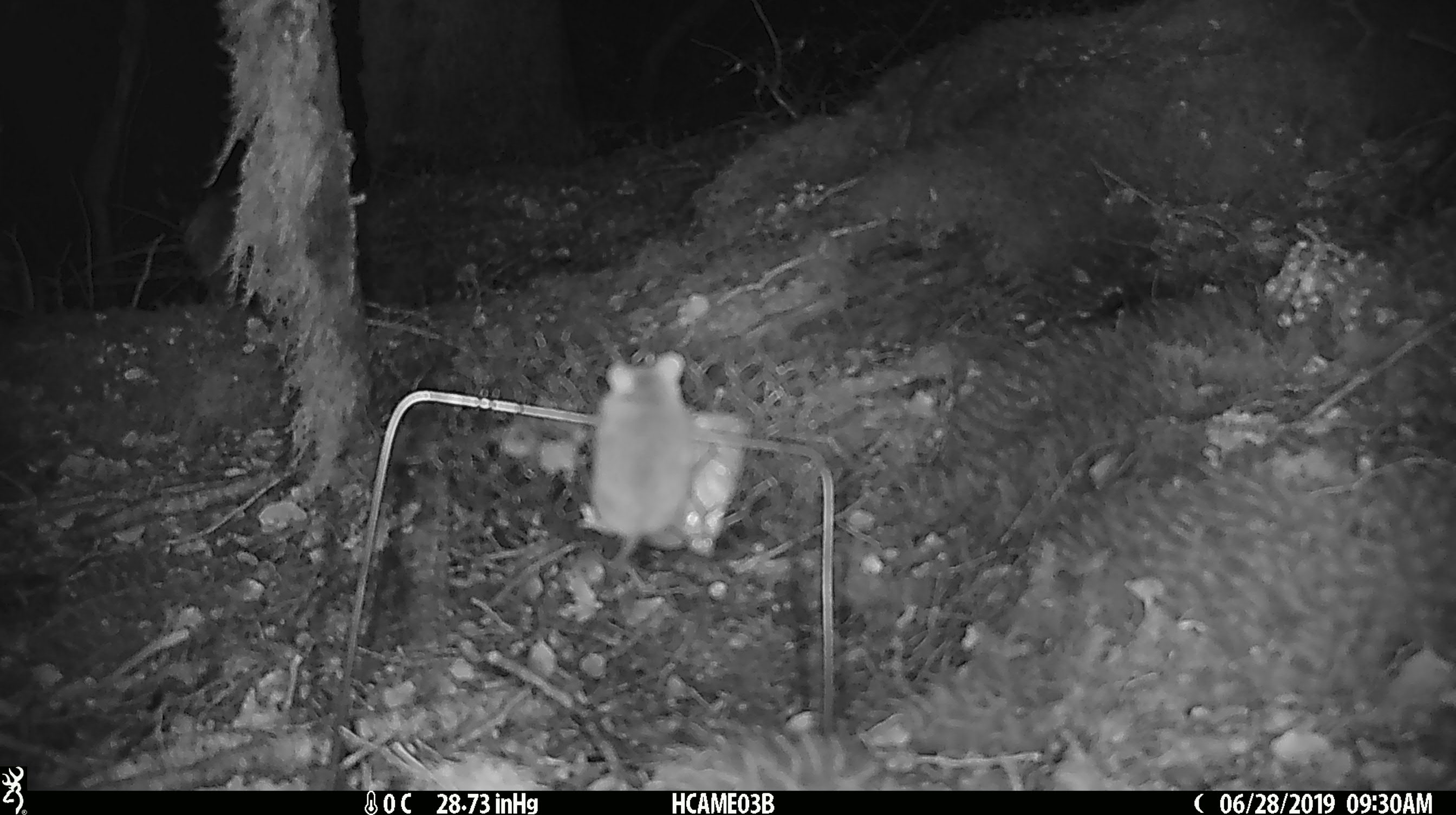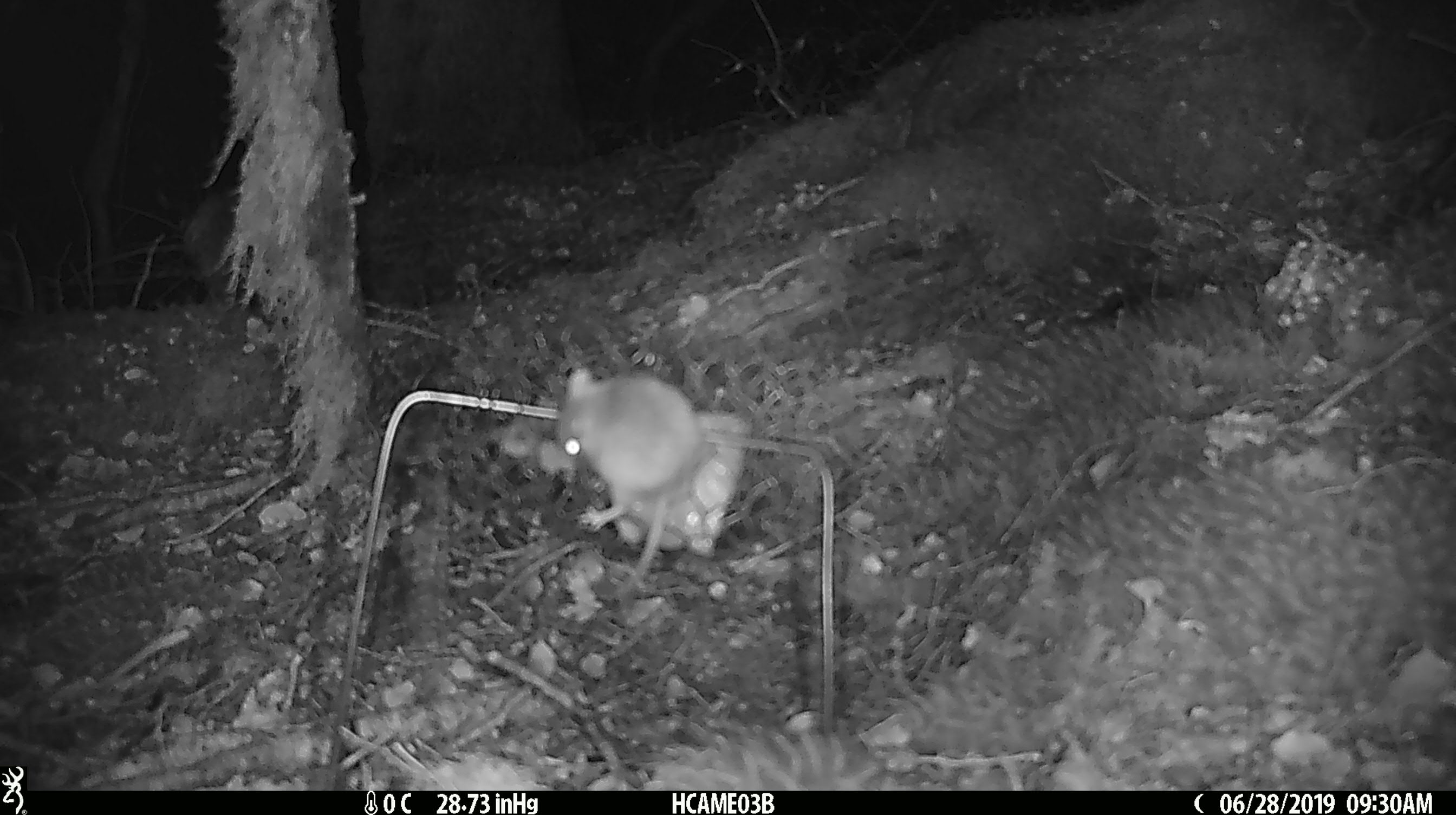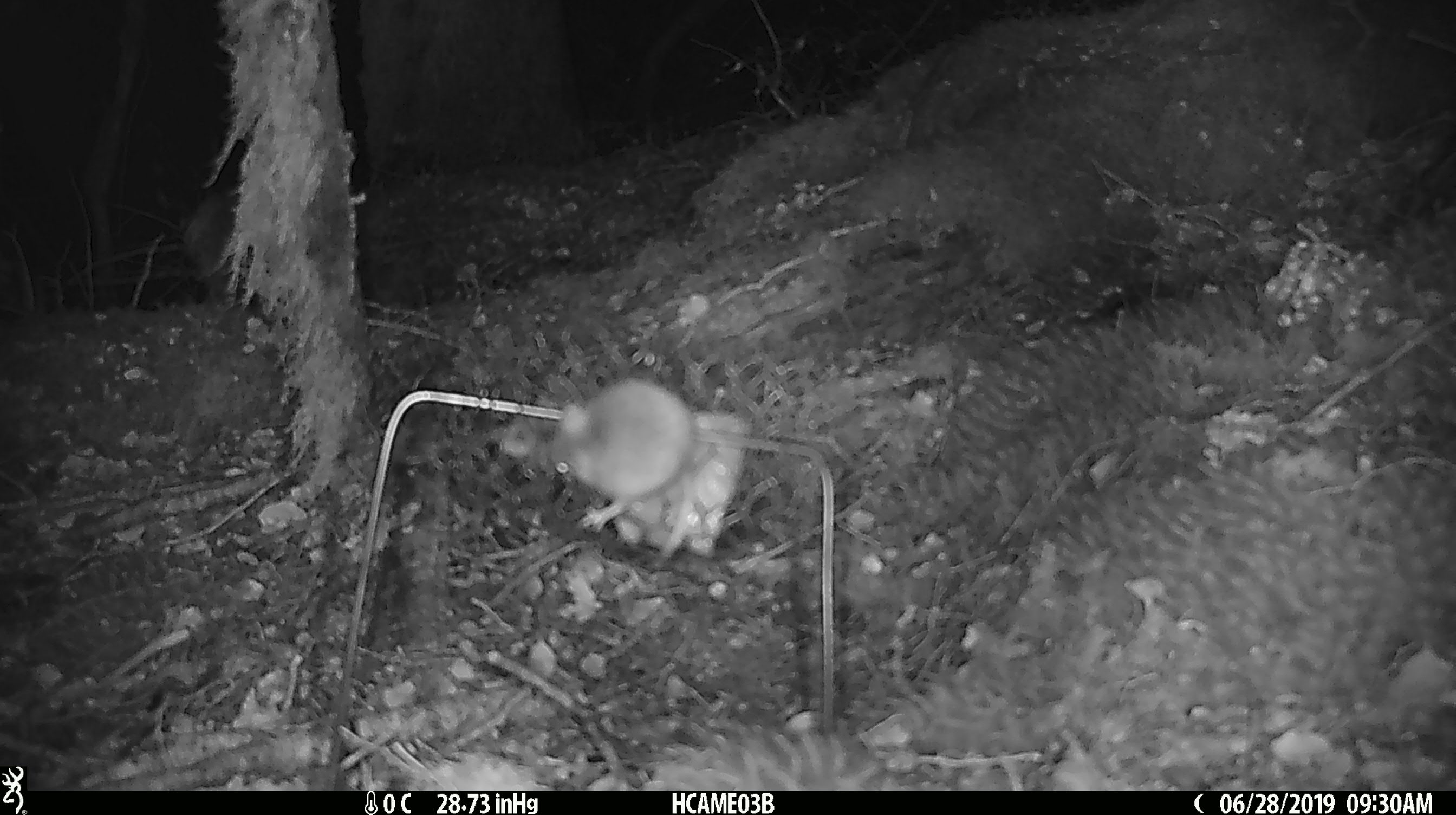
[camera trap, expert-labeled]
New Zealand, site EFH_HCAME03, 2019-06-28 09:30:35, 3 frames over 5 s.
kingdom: Animalia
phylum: Chordata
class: Mammalia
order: Rodentia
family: Muridae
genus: Mus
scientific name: Mus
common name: mouse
Mouse (Mus).